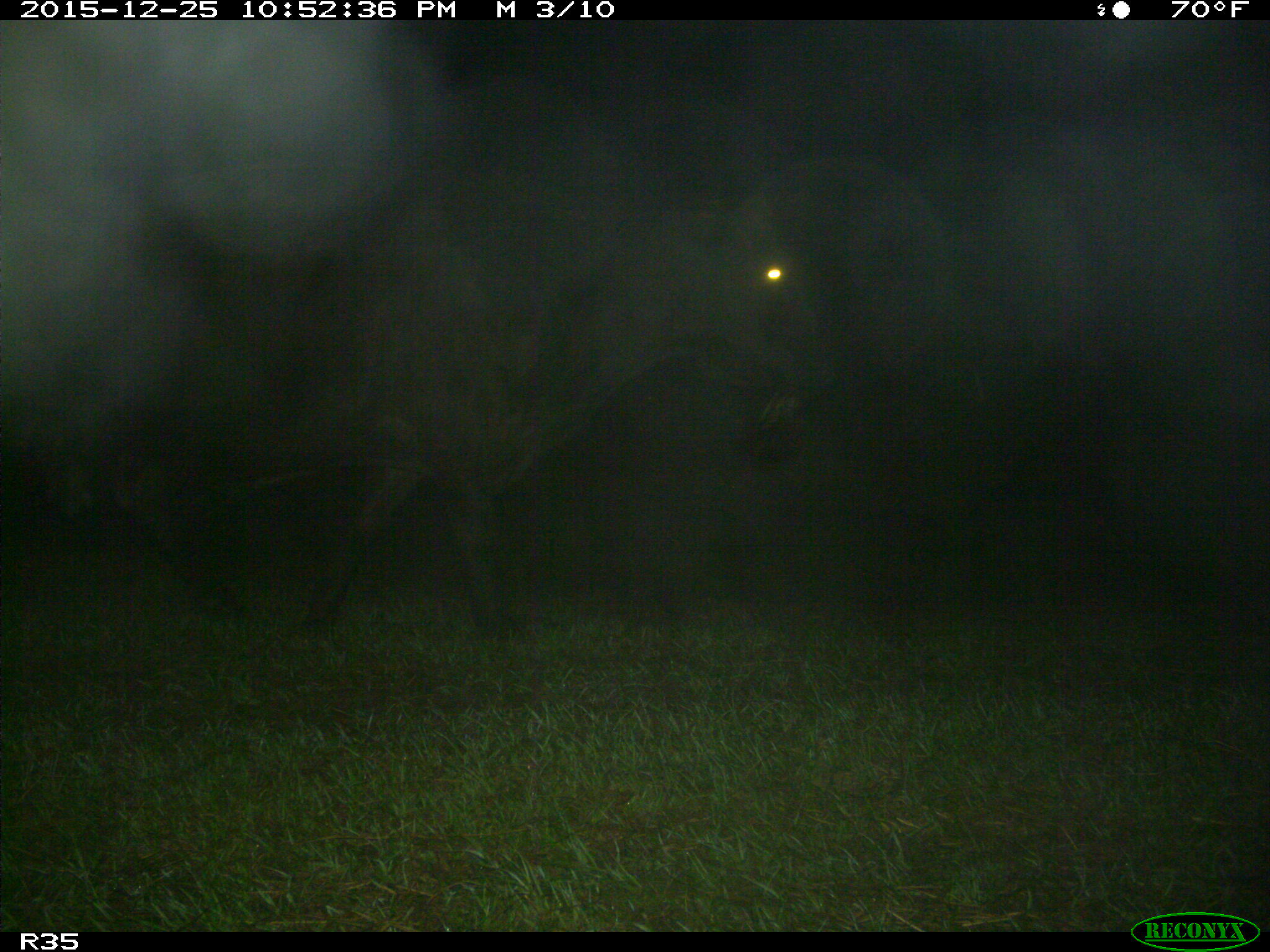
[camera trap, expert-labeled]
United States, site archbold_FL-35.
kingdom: Animalia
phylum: Chordata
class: Mammalia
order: Artiodactyla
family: Bovidae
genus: Bos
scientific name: Bos taurus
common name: domestic cow